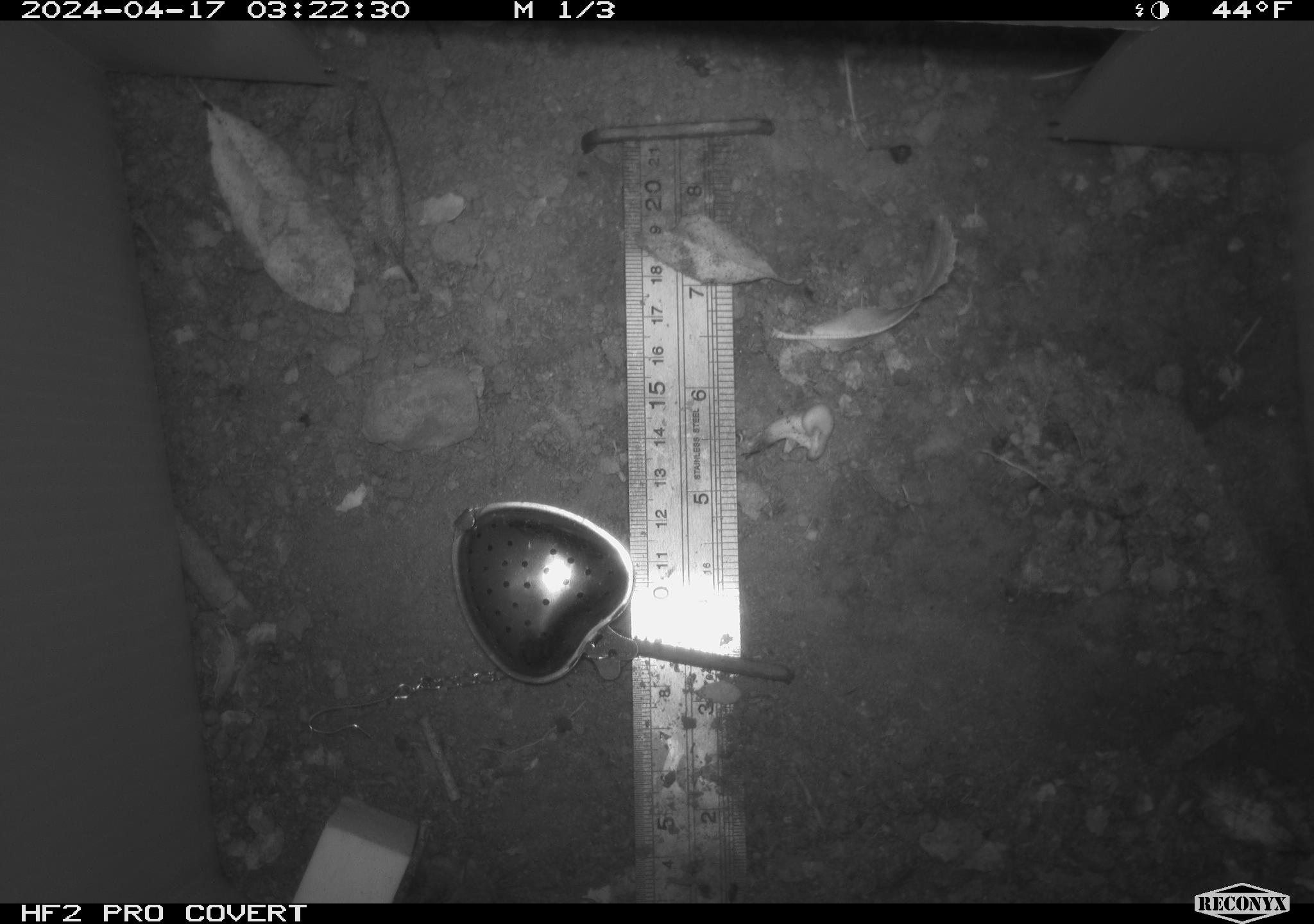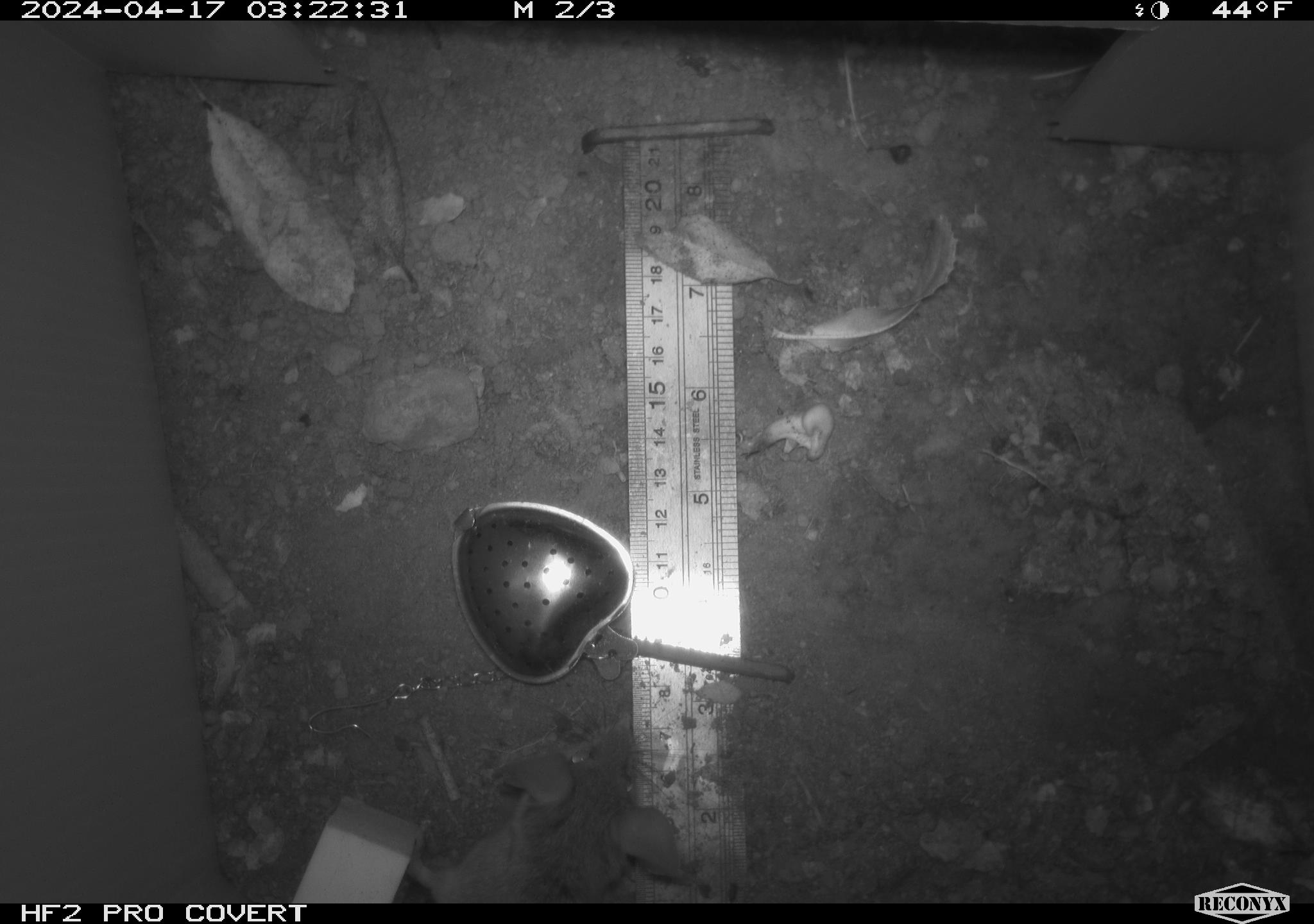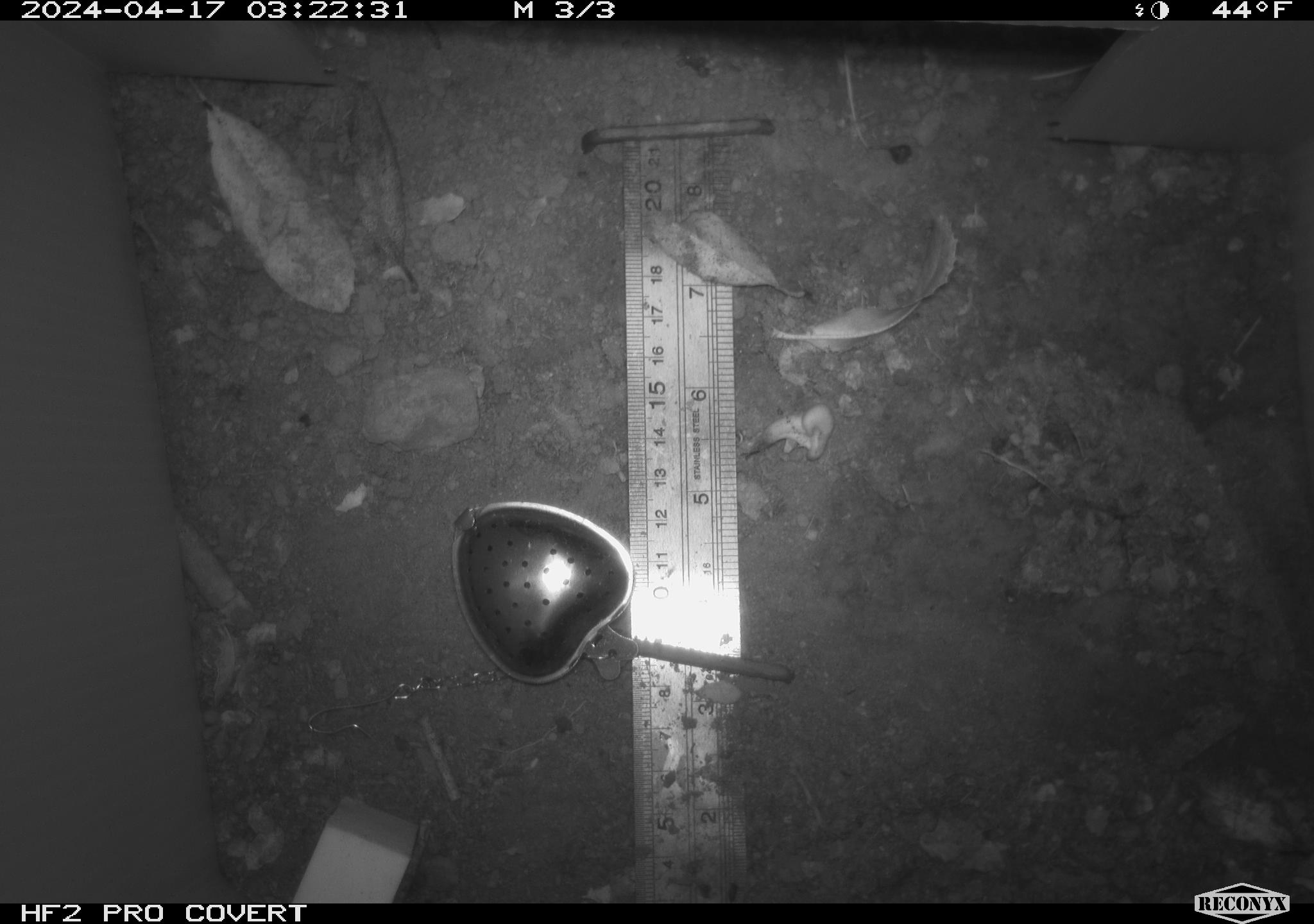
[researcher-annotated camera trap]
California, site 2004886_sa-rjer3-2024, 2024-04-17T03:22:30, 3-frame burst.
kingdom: Animalia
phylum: Chordata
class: Mammalia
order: Rodentia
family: Cricetidae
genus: Neotoma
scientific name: Neotoma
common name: pack rat or woodrat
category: neotoma species